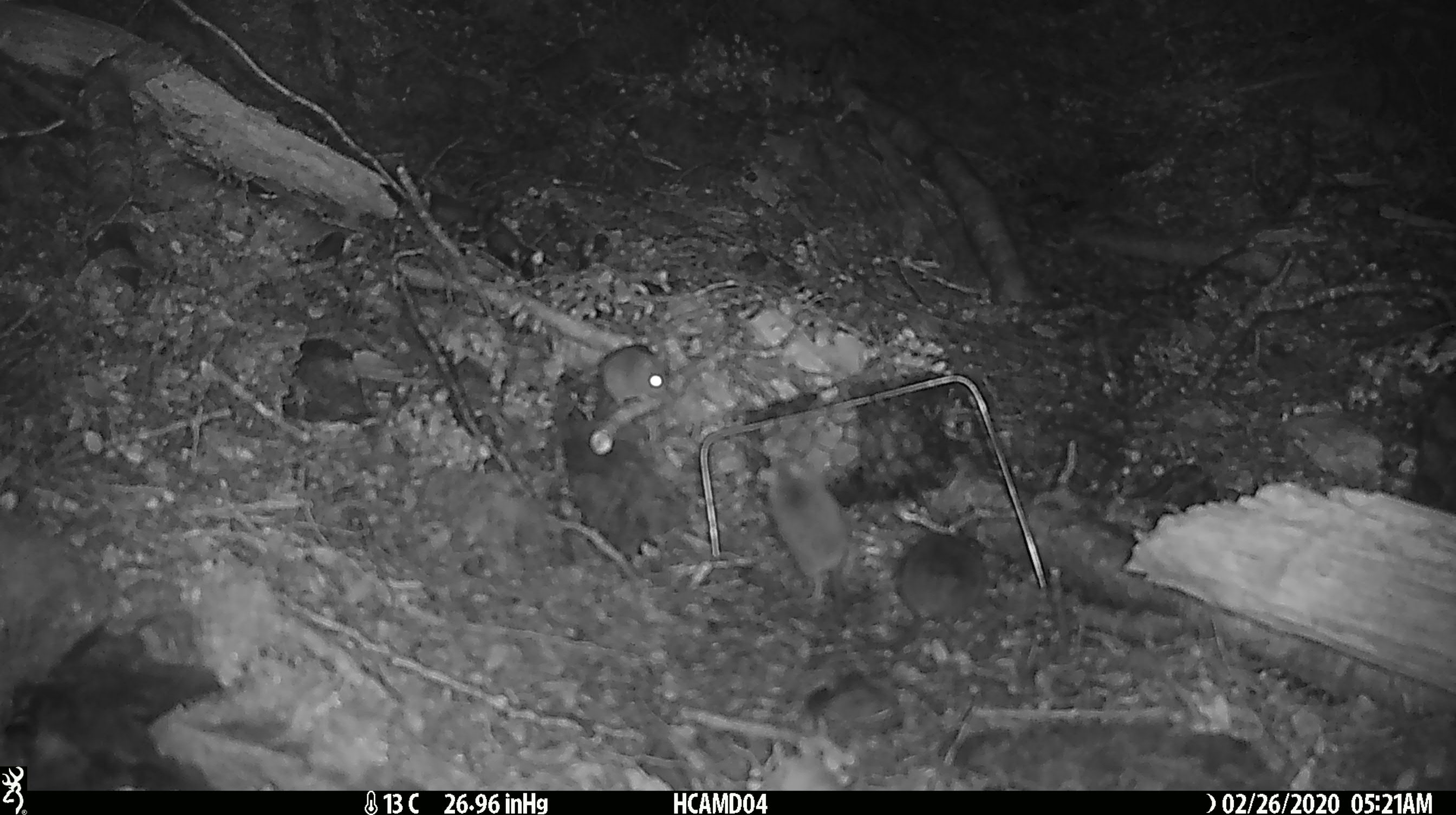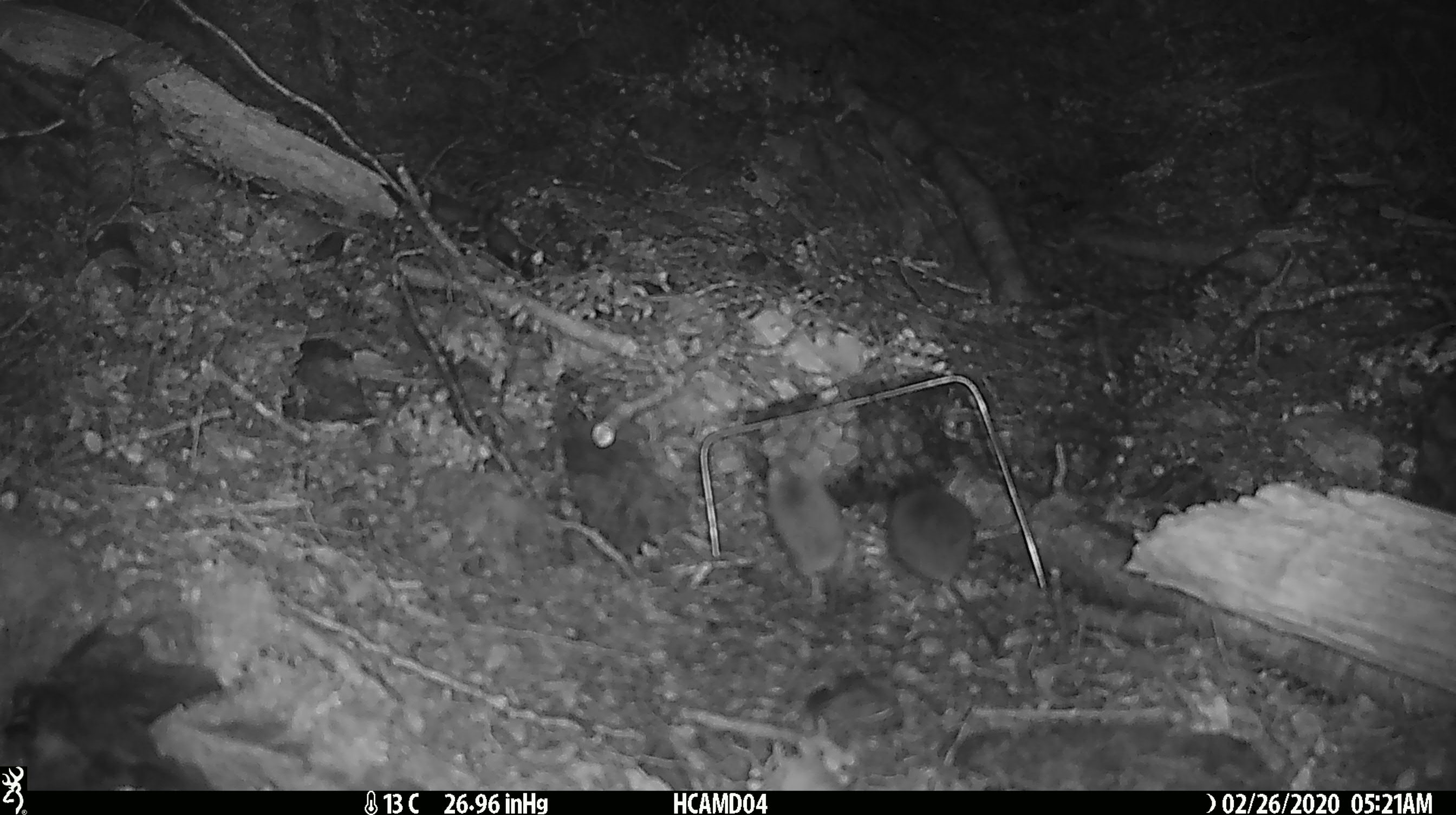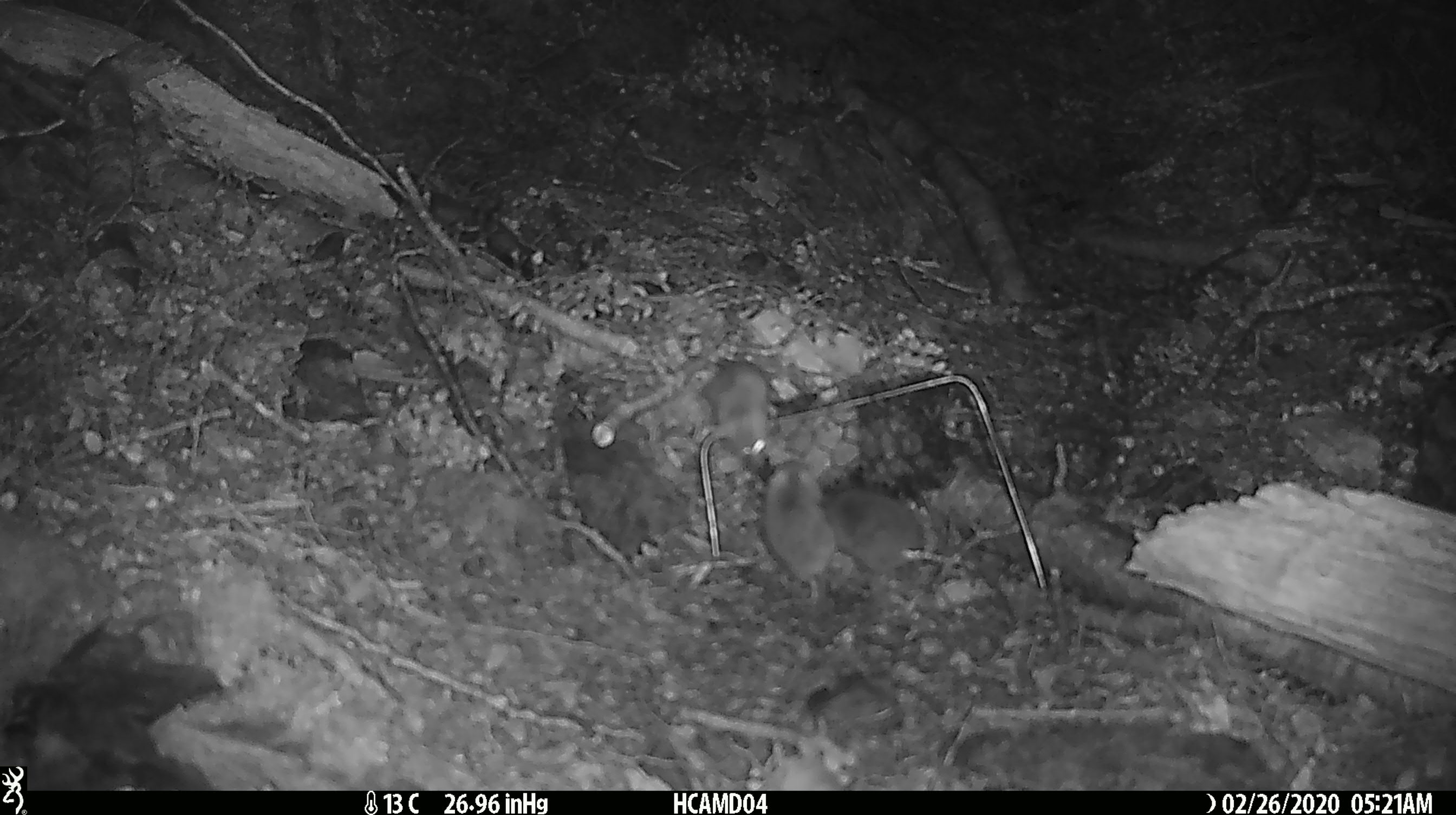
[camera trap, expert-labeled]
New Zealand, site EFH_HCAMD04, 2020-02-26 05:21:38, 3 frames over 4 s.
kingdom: Animalia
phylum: Chordata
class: Mammalia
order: Rodentia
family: Muridae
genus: Mus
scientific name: Mus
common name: mouse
Mouse (Mus).